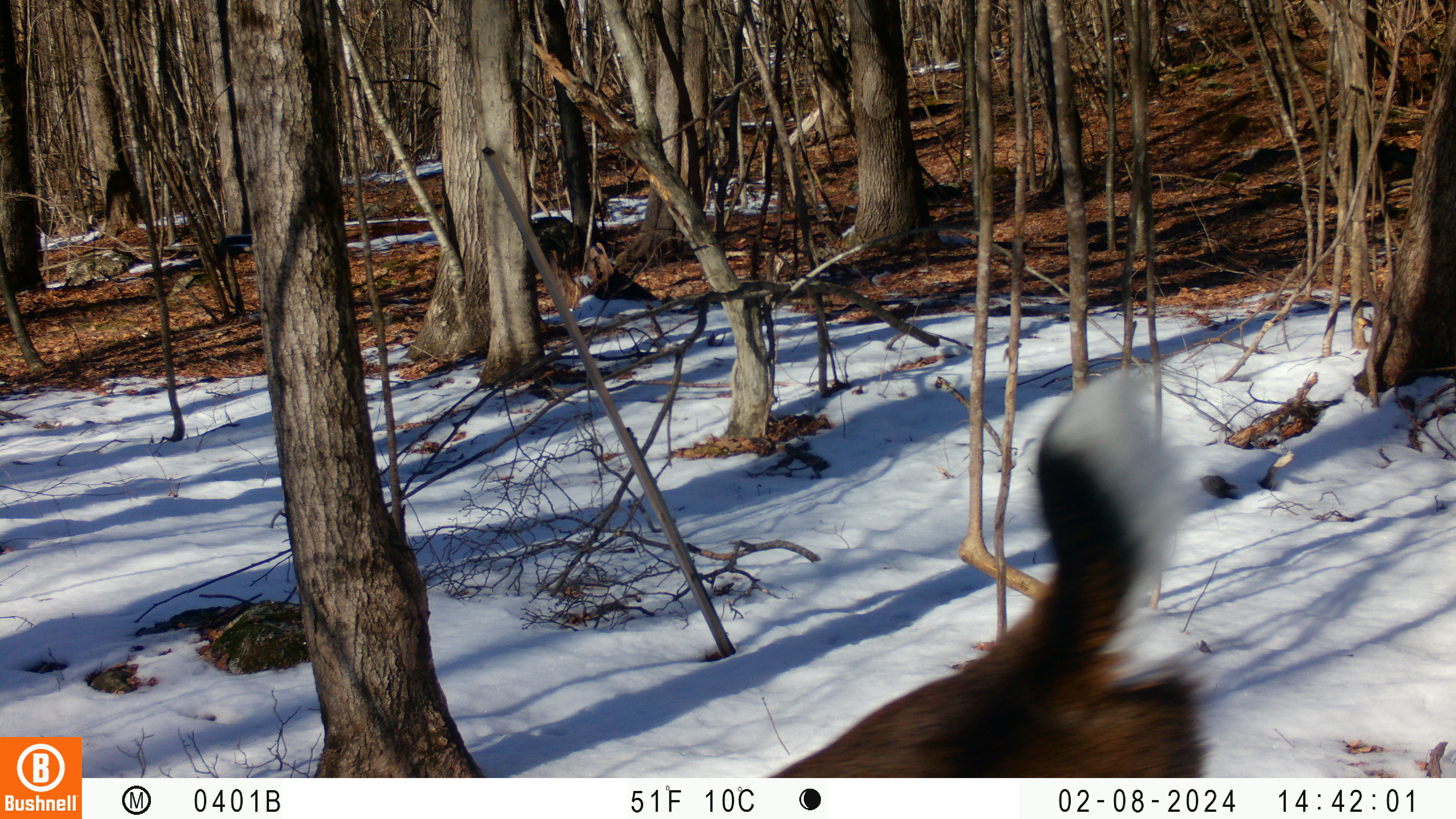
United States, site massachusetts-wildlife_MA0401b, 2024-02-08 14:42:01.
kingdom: Animalia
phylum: Chordata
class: Mammalia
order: Artiodactyla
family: Cervidae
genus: Odocoileus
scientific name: Odocoileus virginianus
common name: white-tailed deer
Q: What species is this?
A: White-tailed deer (Odocoileus virginianus).